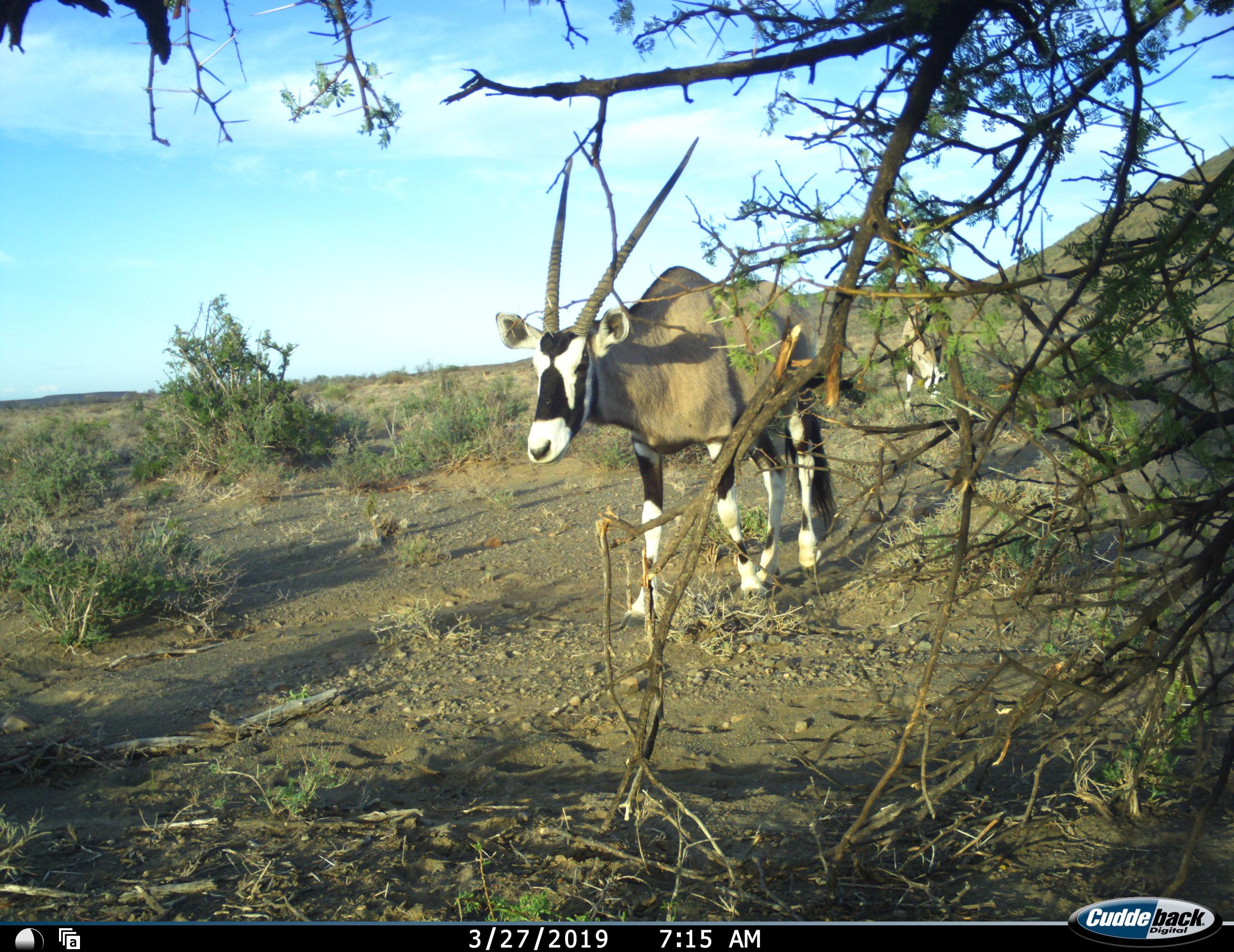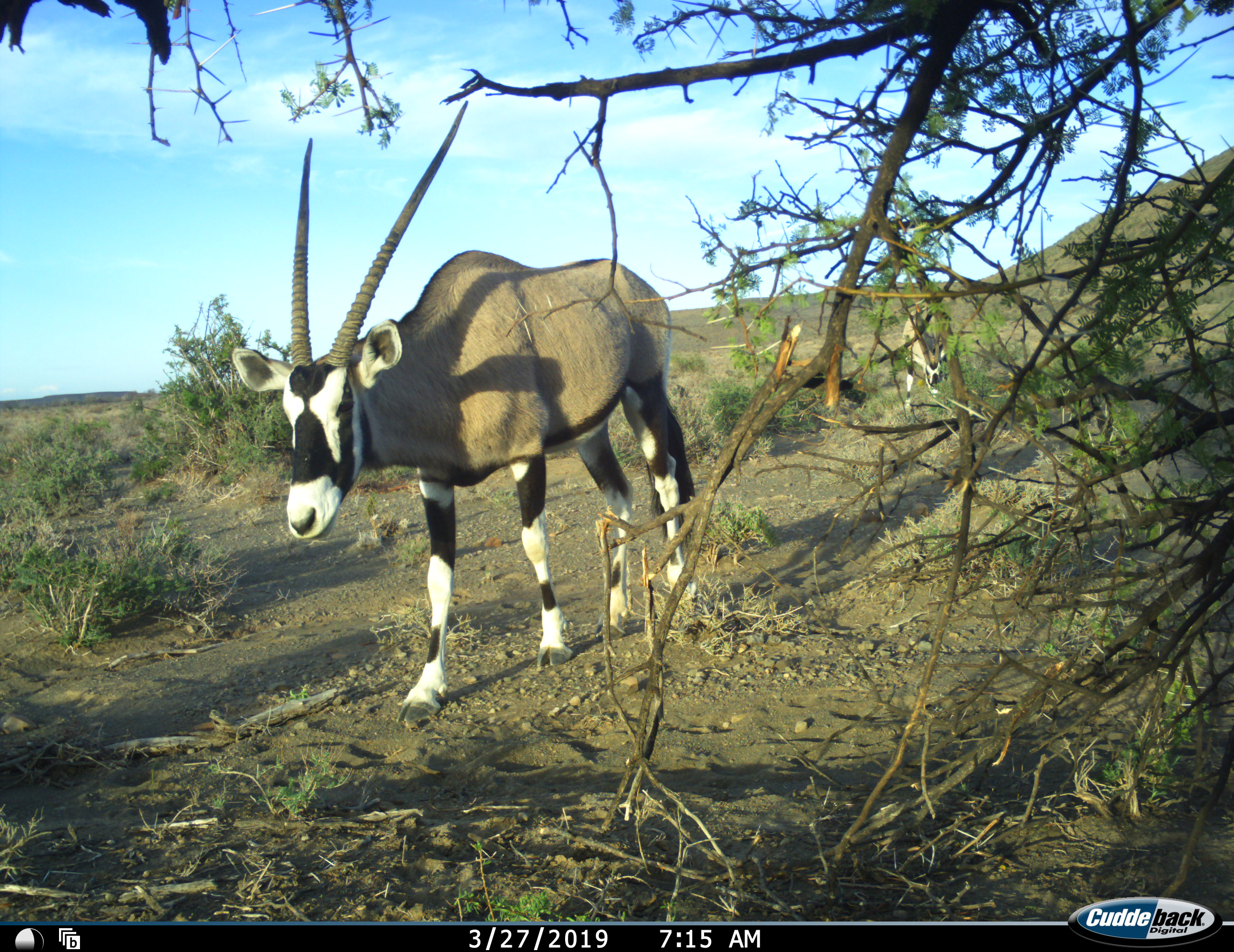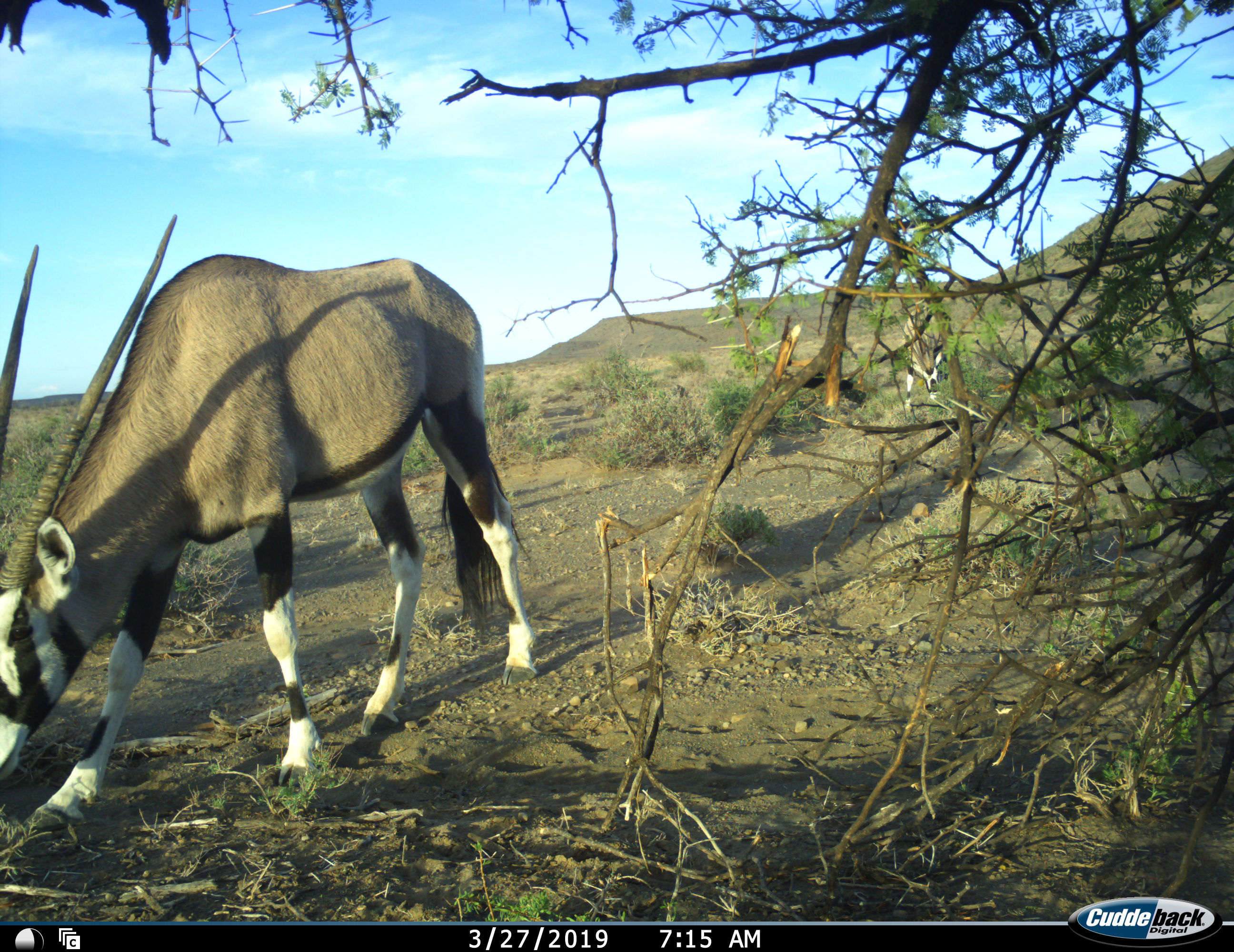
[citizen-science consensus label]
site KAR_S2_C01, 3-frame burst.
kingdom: Animalia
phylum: Chordata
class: Mammalia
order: Artiodactyla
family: Bovidae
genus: Oryx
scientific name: Oryx gazella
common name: gemsbok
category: oryx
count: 2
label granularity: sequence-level